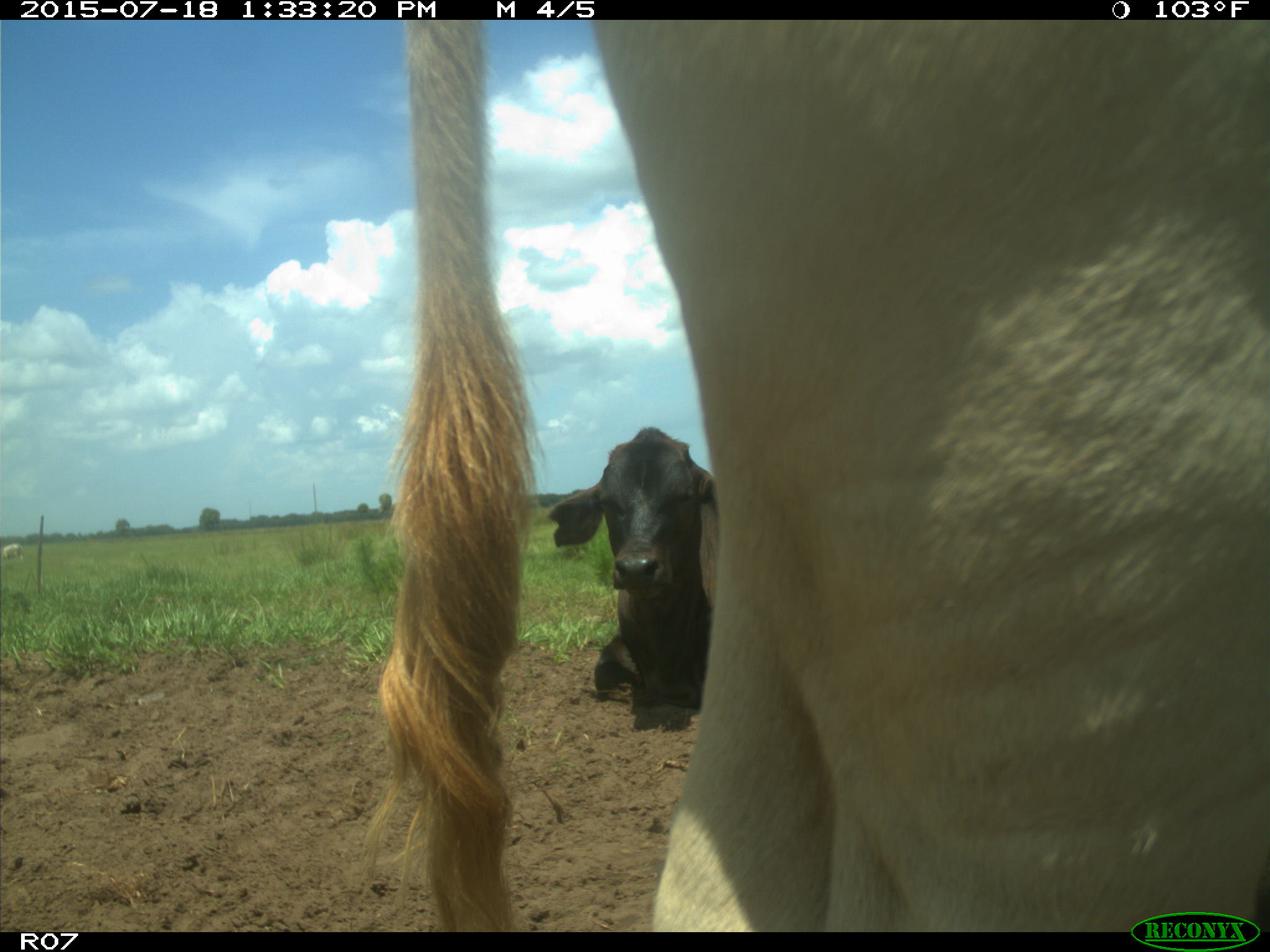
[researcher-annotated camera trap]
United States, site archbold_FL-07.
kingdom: Animalia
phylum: Chordata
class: Mammalia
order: Artiodactyla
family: Bovidae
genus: Bos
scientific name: Bos taurus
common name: domestic cow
Bos taurus (domestic cow).